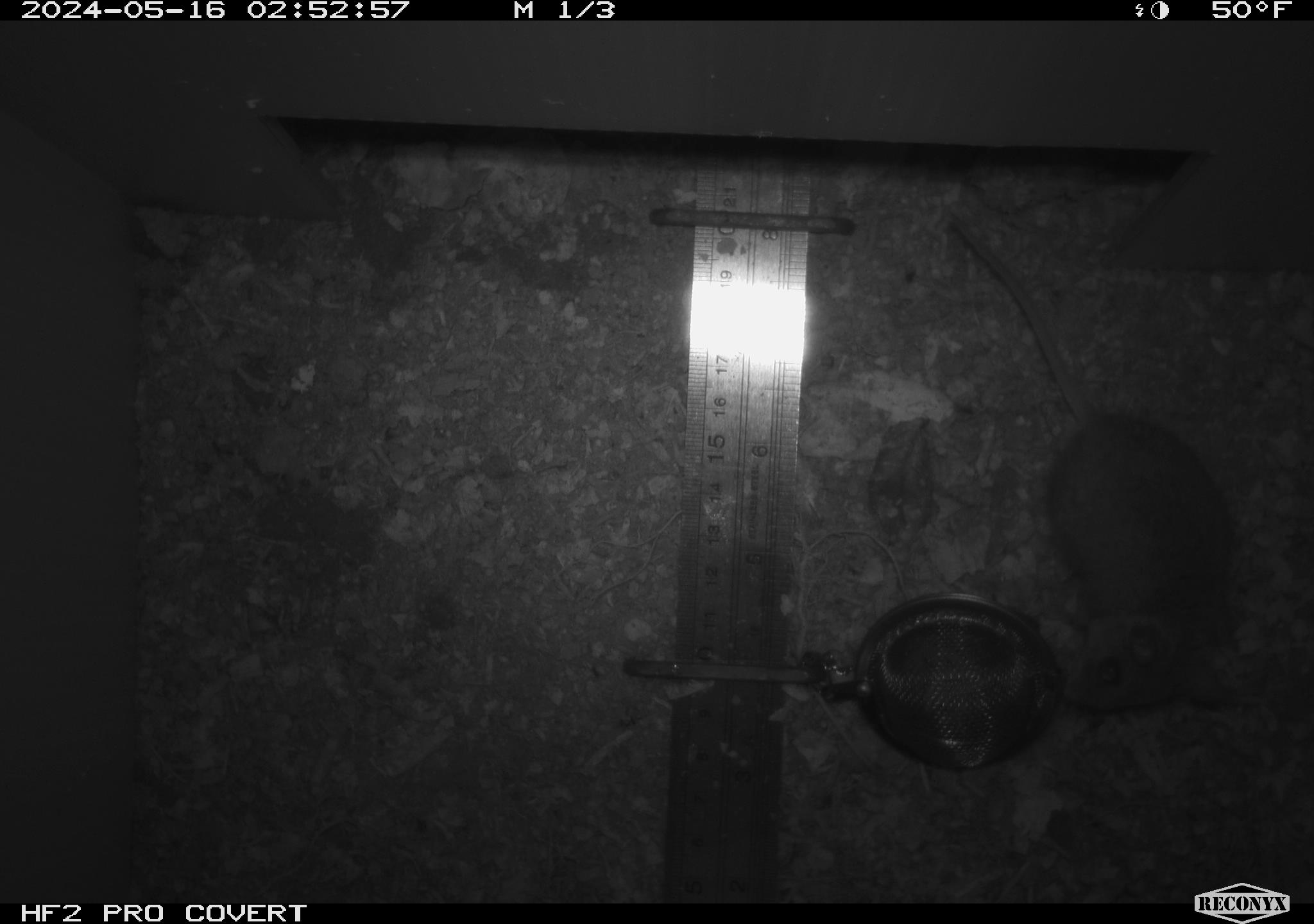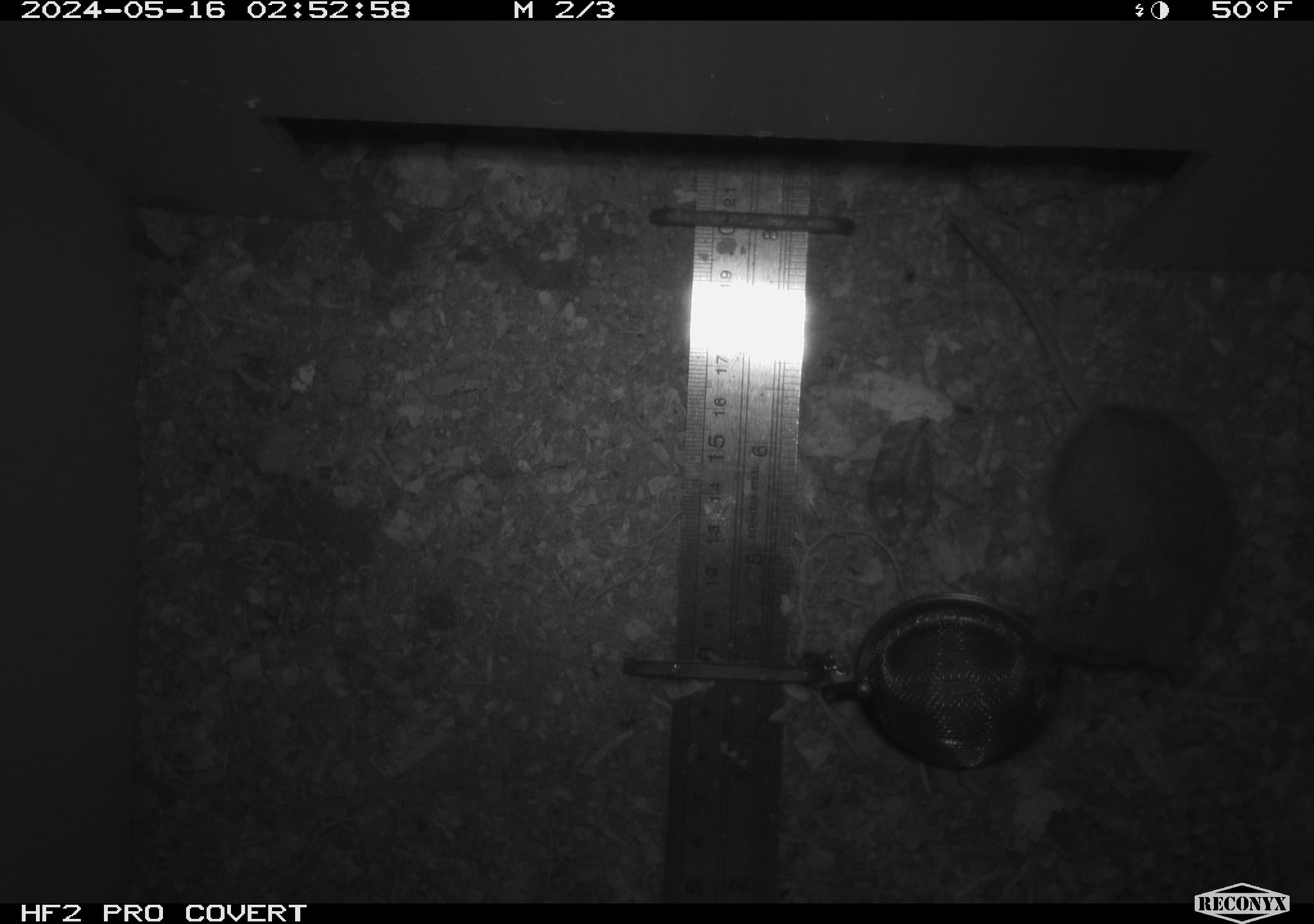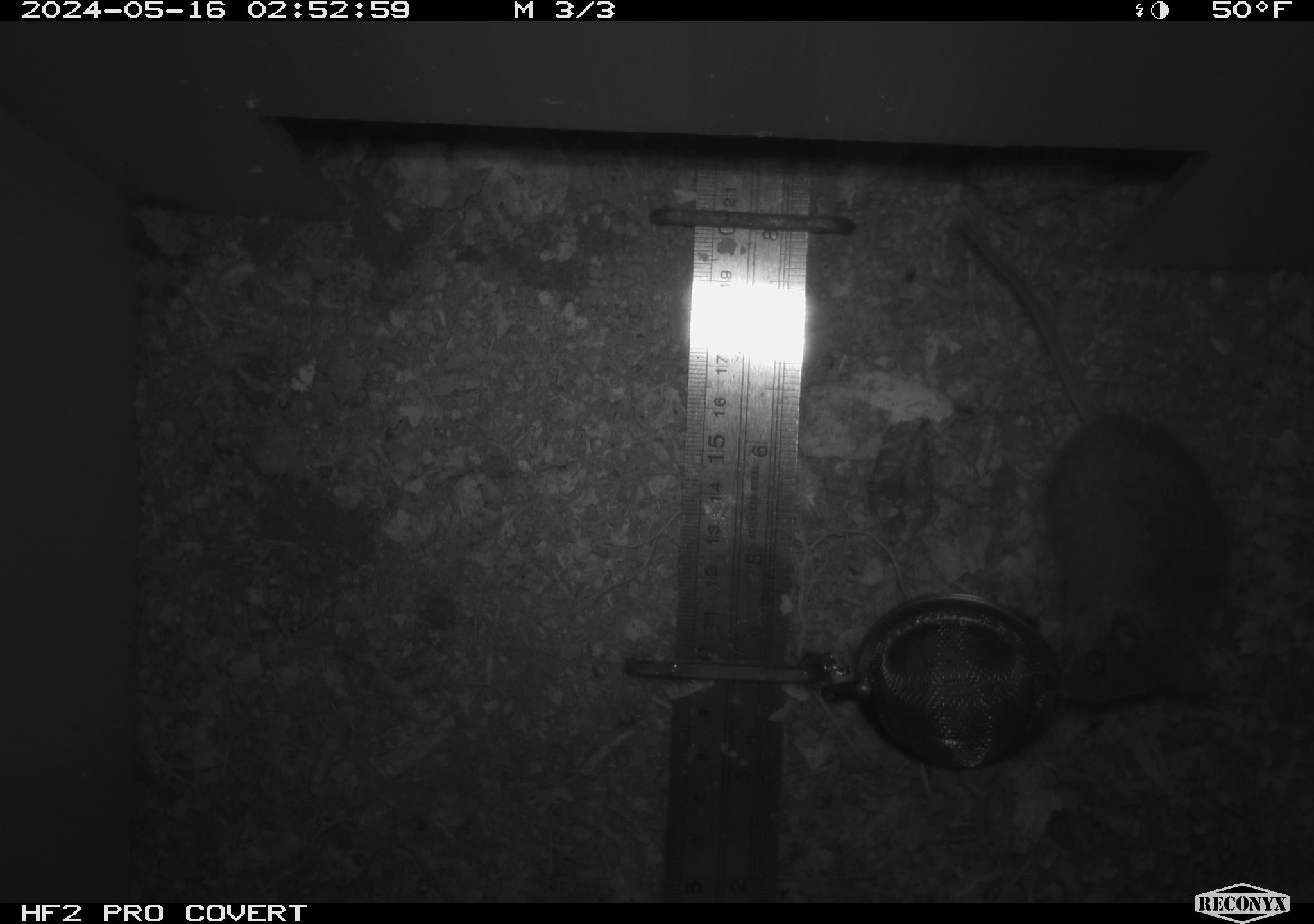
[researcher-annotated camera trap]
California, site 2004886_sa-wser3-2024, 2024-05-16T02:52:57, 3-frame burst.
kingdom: Animalia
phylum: Chordata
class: Mammalia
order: Rodentia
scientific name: Rodentia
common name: mouse species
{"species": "mouse species (Rodentia)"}